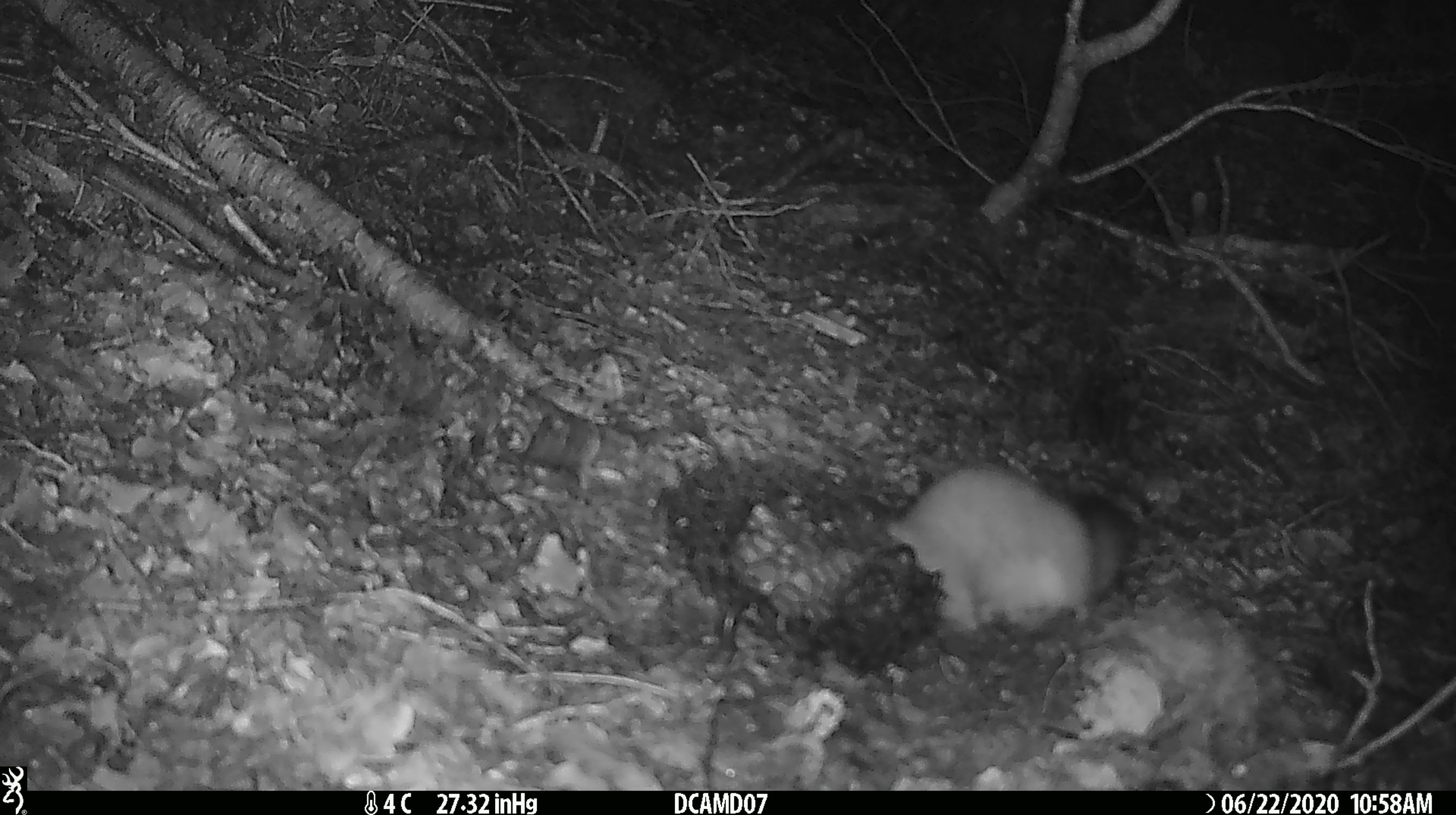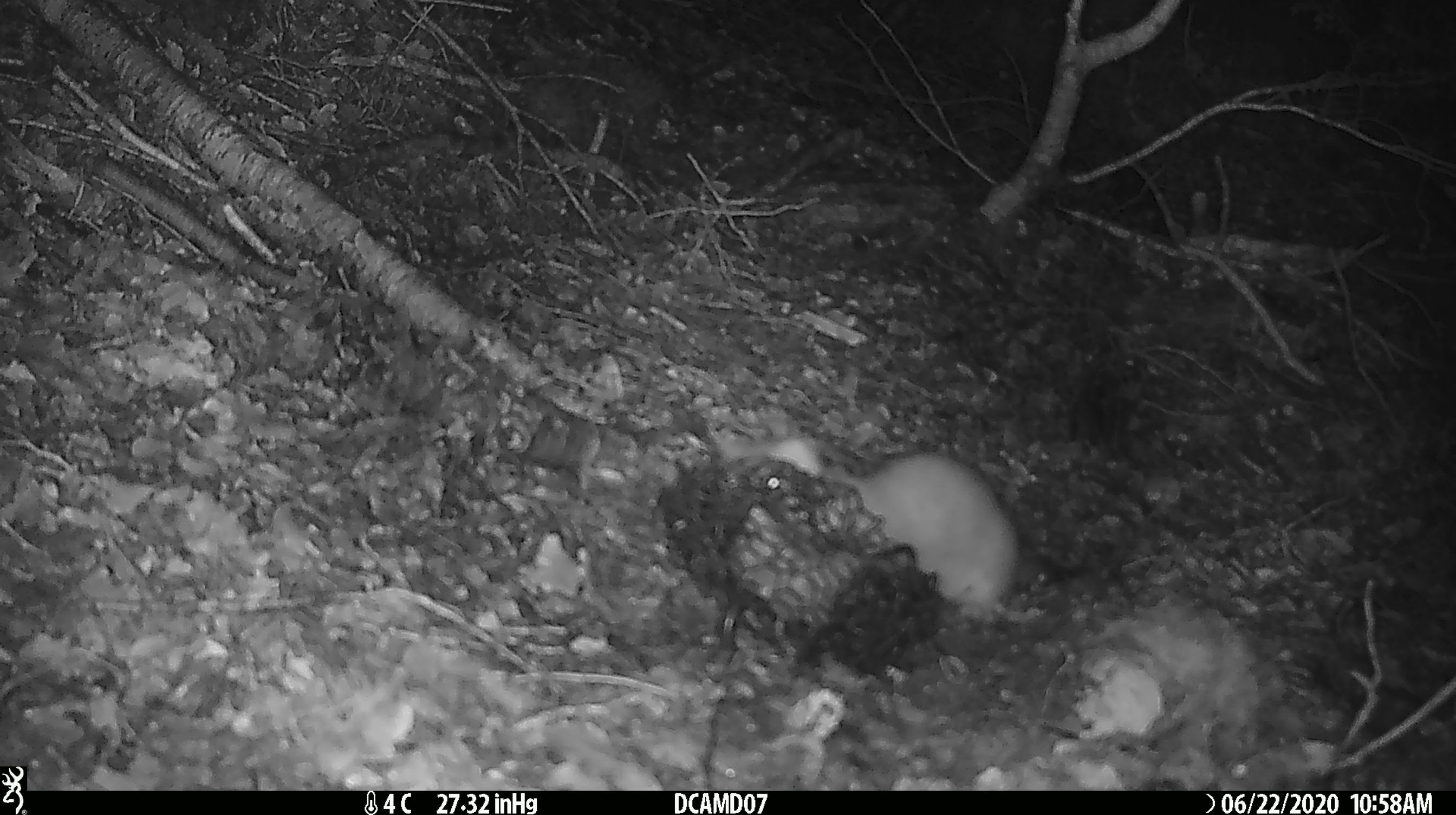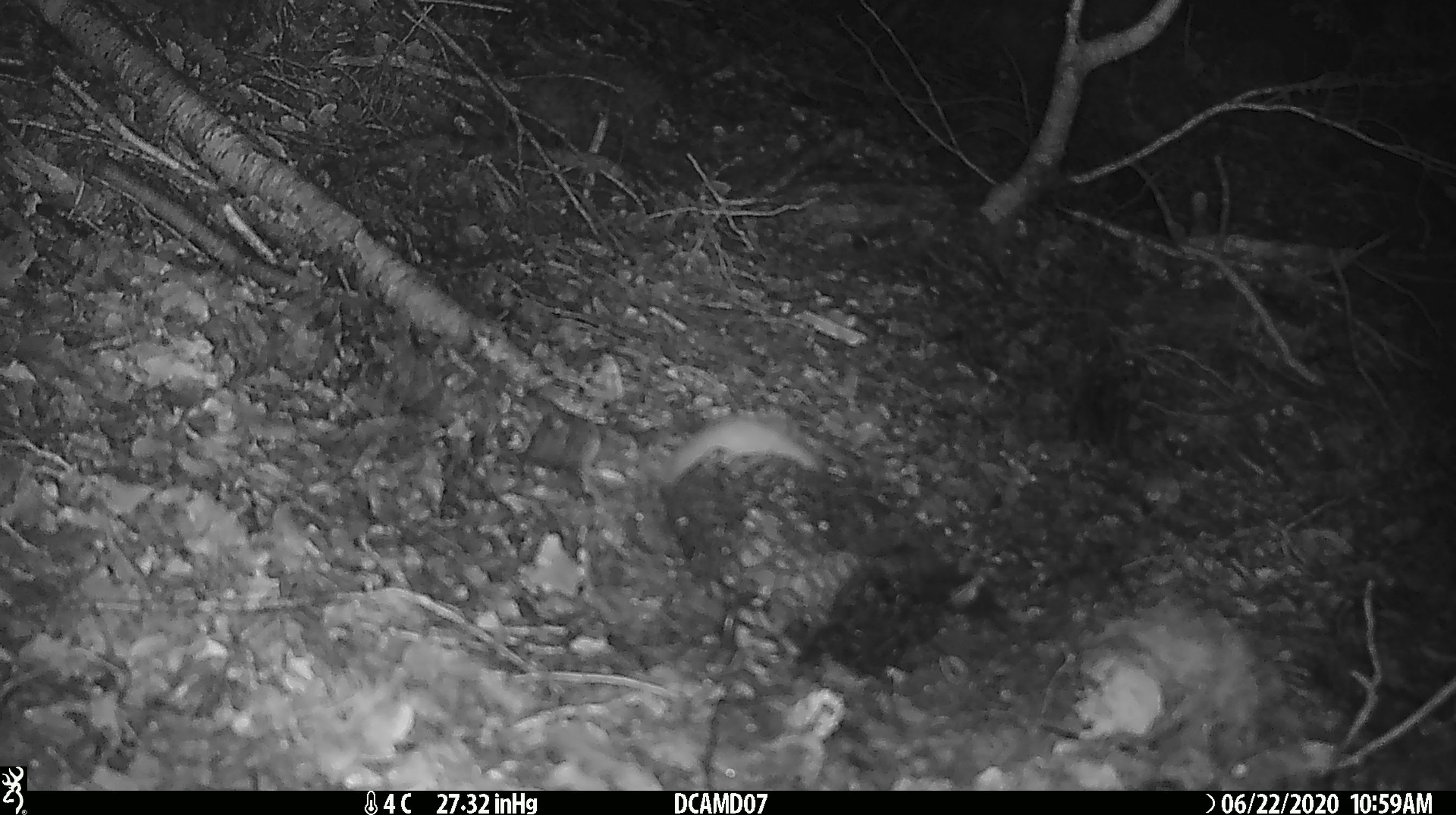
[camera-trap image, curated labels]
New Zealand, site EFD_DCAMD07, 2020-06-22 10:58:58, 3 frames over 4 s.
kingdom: Animalia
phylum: Chordata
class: Mammalia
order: Carnivora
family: Mustelidae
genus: Mustela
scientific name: Mustela erminea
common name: stoat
Stoat (Mustela erminea).